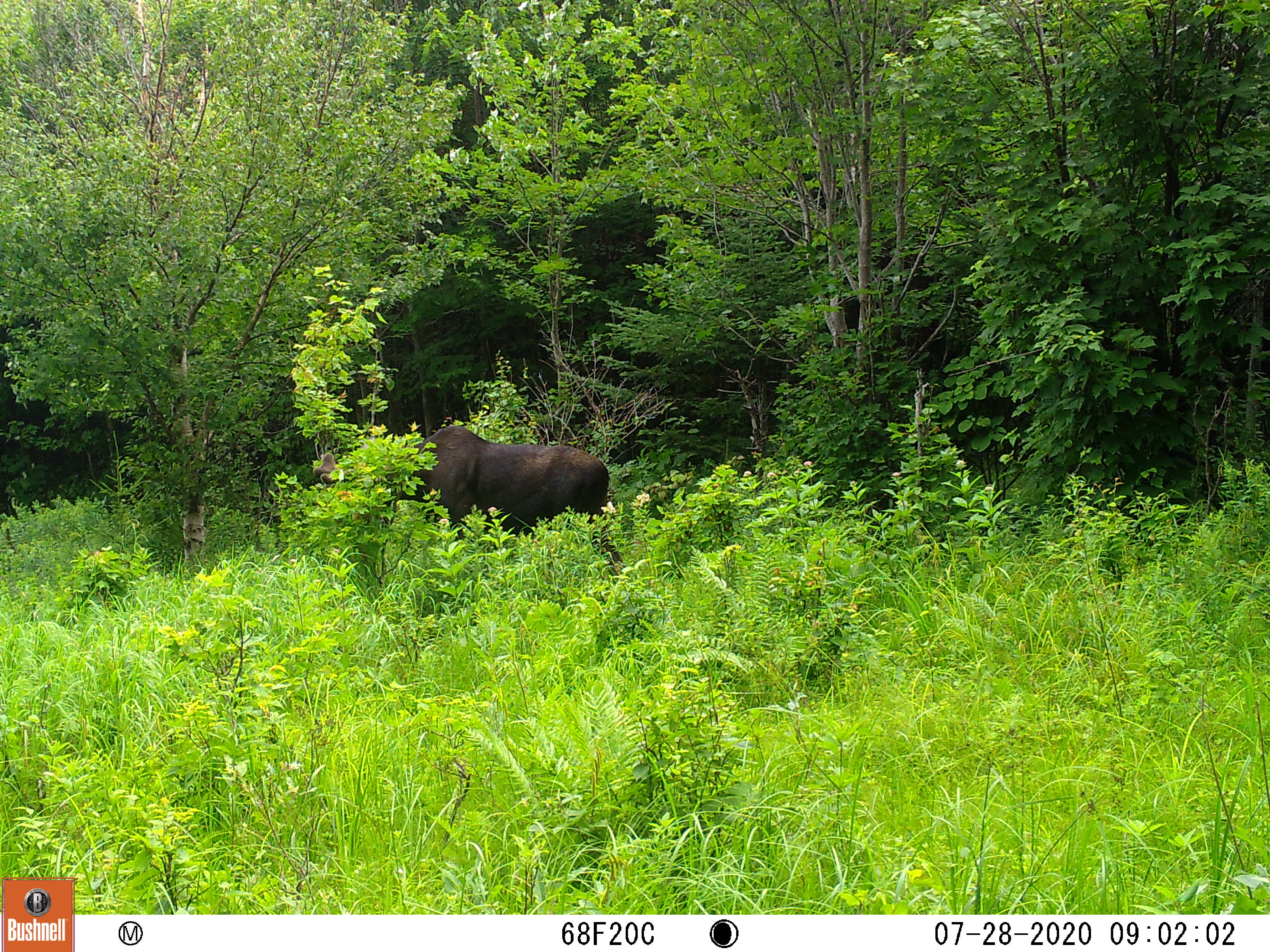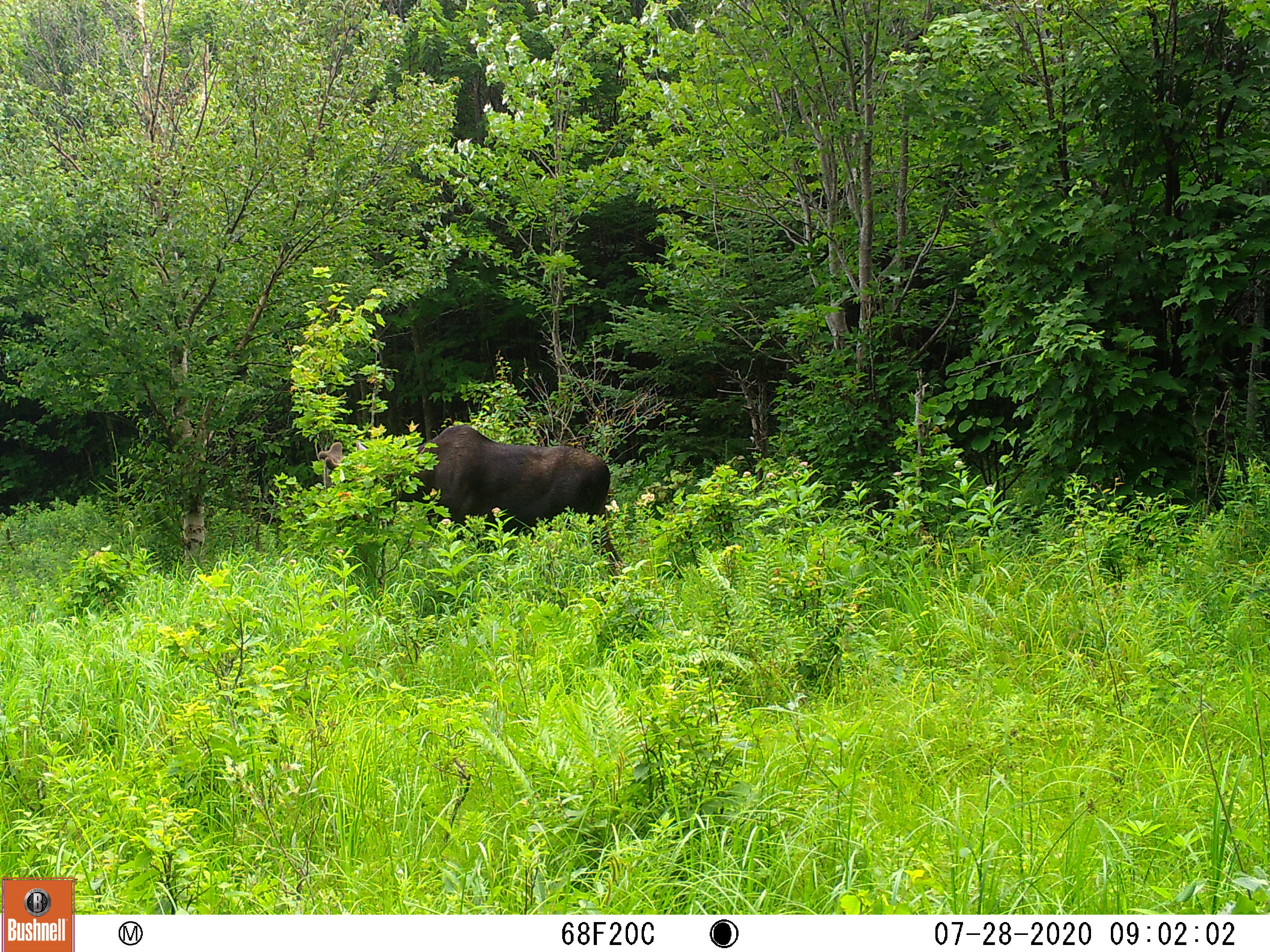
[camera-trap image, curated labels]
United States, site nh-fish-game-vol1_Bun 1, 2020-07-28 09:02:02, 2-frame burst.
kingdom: Animalia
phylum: Chordata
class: Mammalia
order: Artiodactyla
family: Cervidae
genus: Alces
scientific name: Alces alces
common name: moose